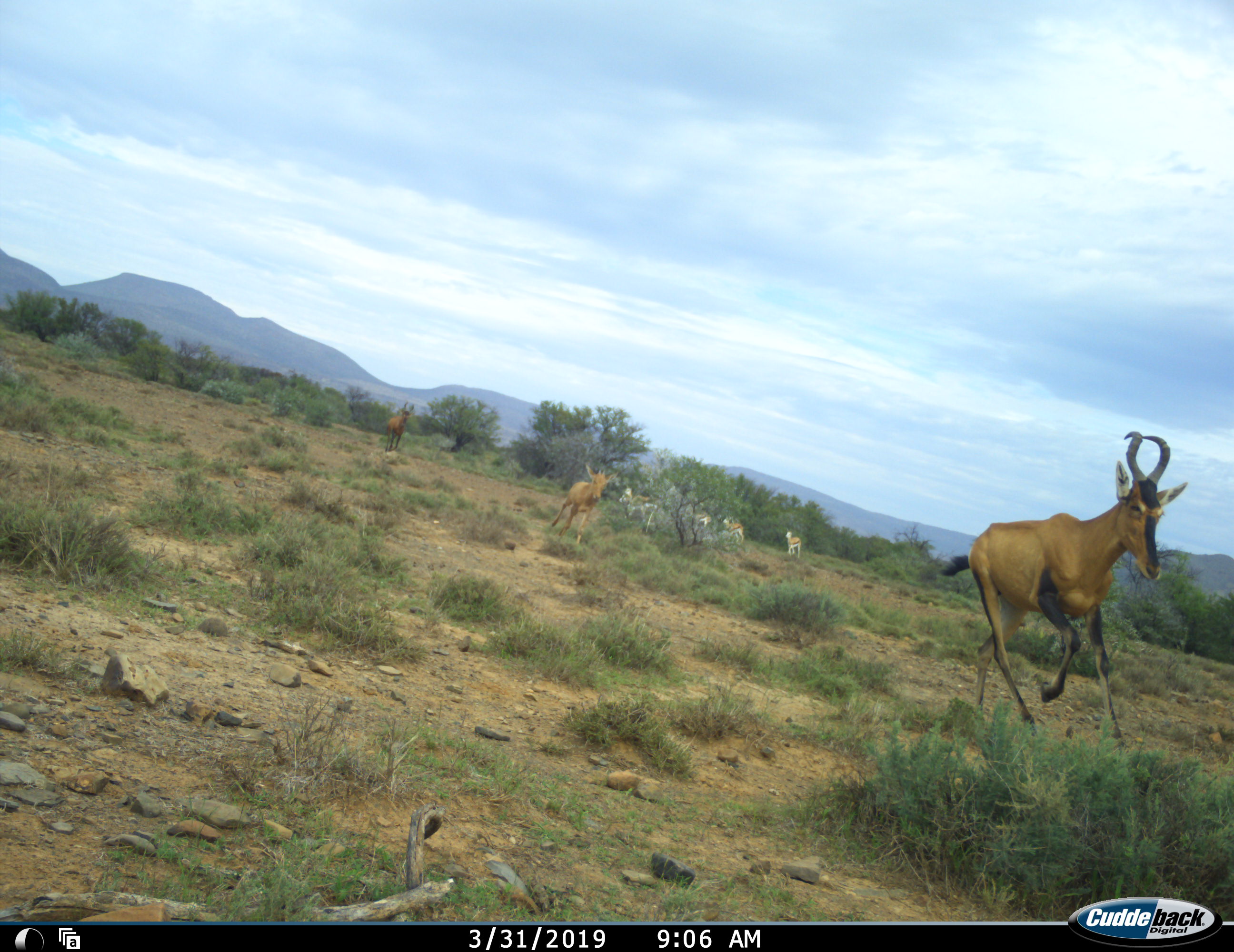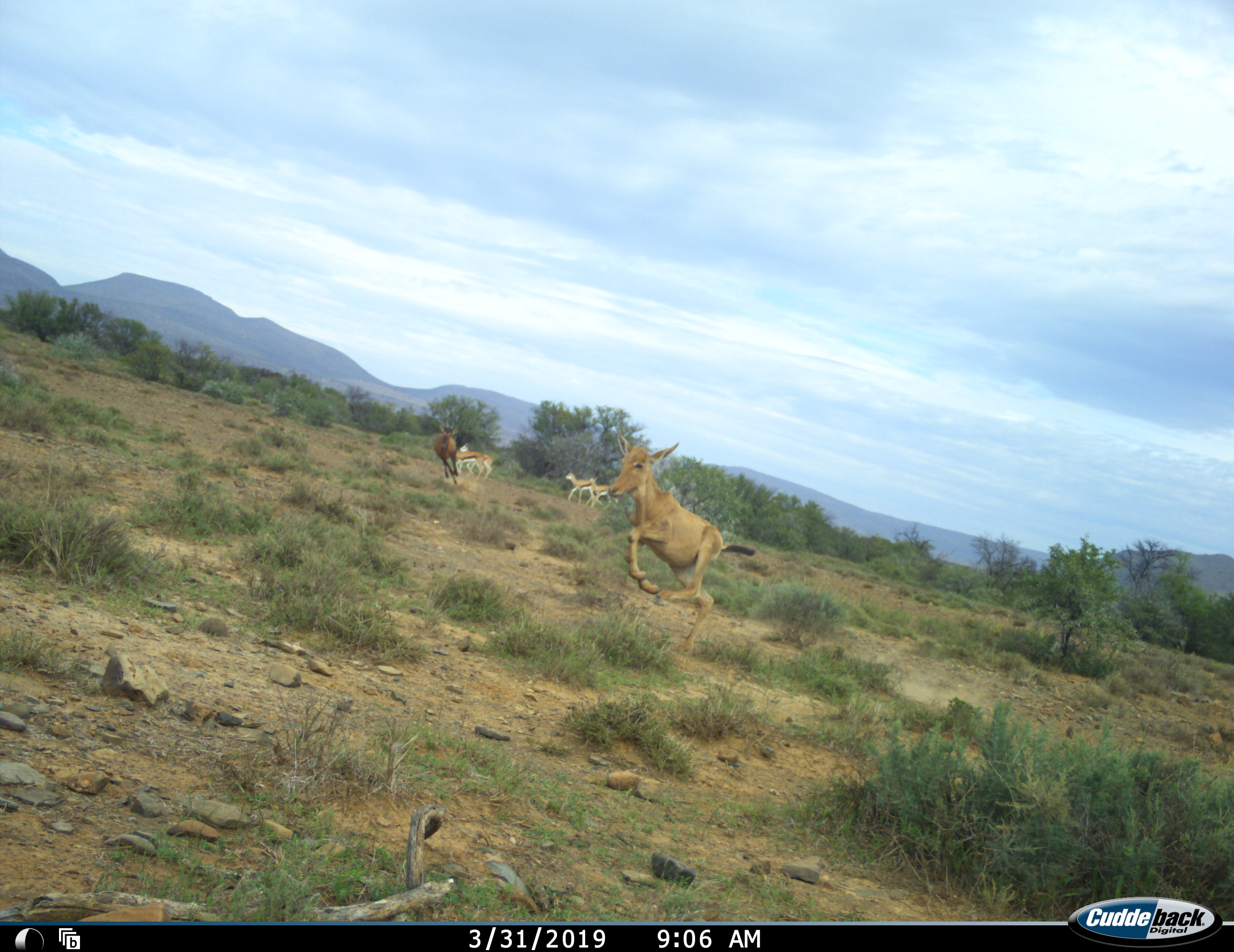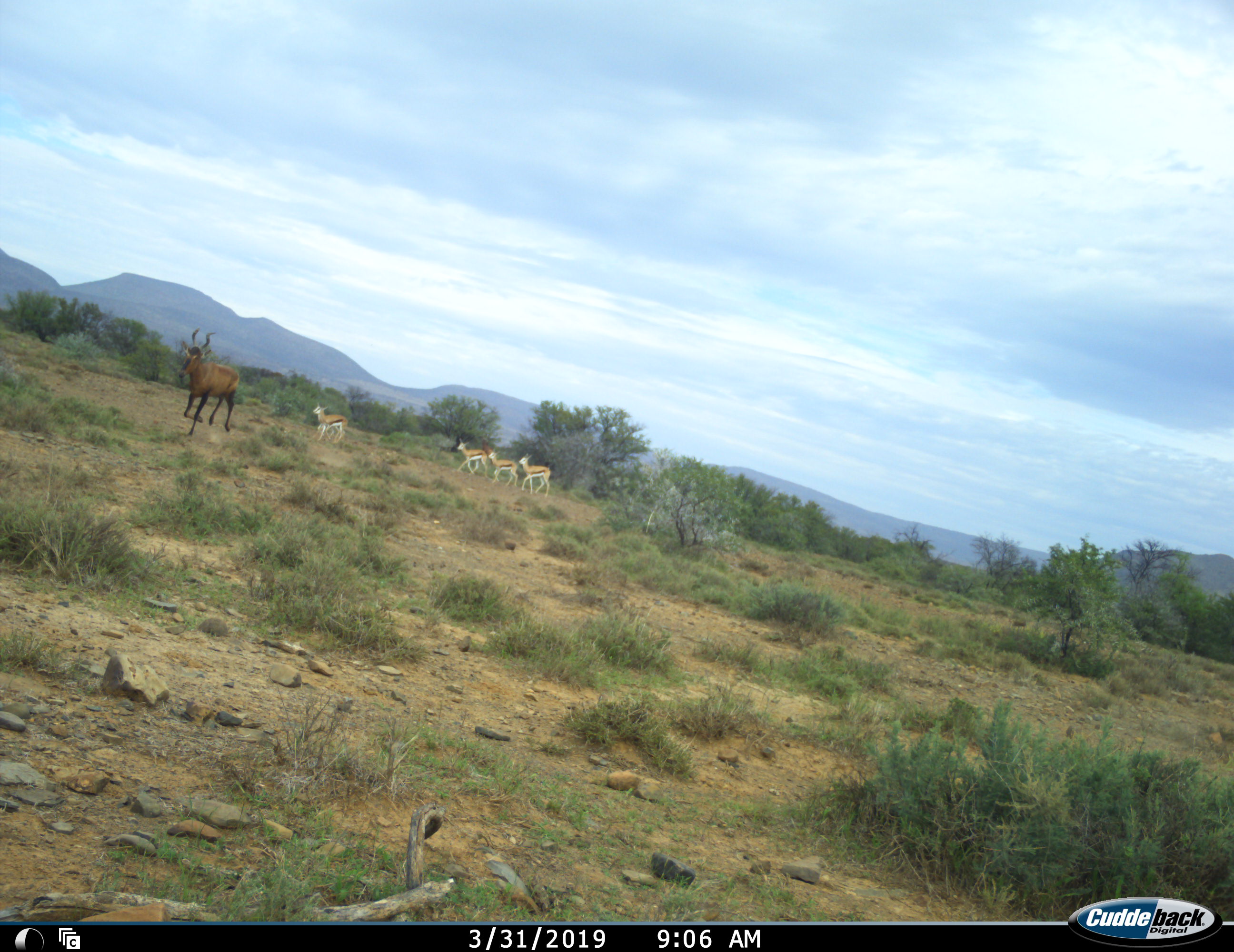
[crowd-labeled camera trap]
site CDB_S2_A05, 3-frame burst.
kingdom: Animalia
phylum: Chordata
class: Mammalia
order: Artiodactyla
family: Bovidae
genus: Alcelaphus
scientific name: Alcelaphus buselaphus caama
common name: red hartebeest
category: hartebeestred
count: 3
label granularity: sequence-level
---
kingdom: Animalia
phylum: Chordata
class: Mammalia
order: Artiodactyla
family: Bovidae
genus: Antidorcas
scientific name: Antidorcas marsupialis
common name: springbok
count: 4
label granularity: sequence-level